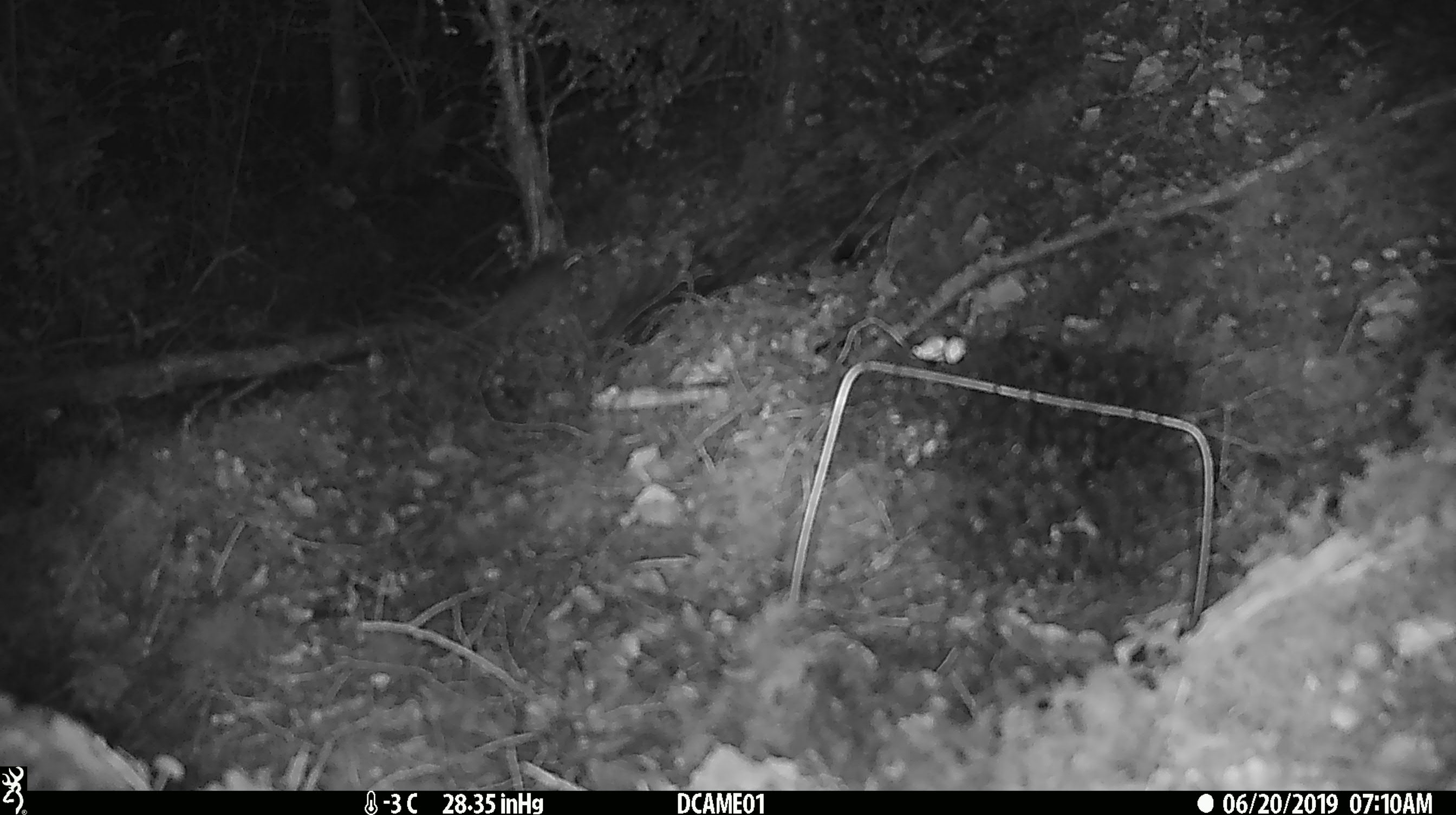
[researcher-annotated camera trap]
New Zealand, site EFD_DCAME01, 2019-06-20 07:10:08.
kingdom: Animalia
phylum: Chordata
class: Mammalia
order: Rodentia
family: Muridae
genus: Mus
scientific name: Mus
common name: mouse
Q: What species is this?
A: Mouse (Mus).